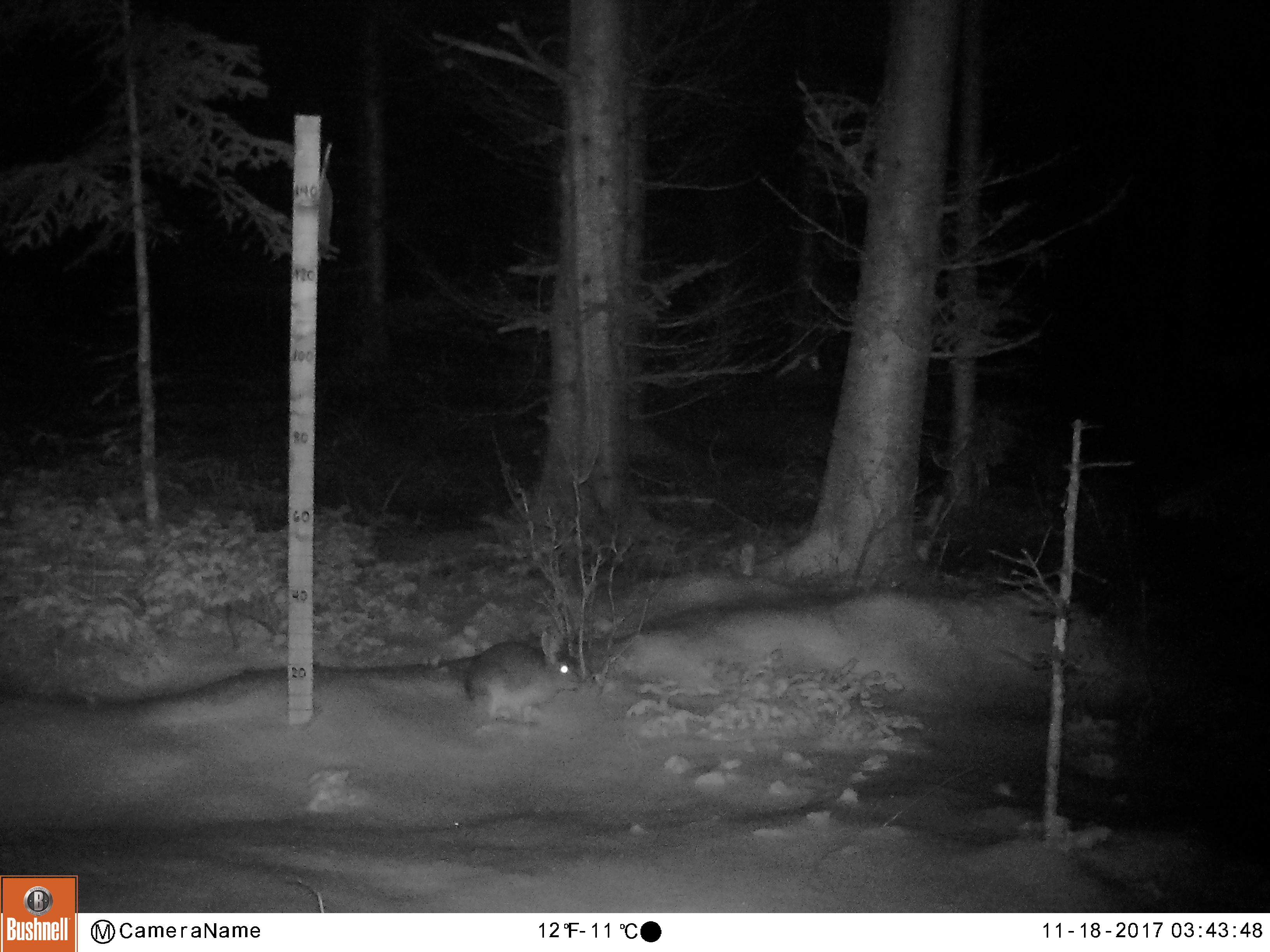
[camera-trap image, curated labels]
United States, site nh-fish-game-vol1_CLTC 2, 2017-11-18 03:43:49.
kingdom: Animalia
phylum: Chordata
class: Mammalia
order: Lagomorpha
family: Leporidae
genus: Lepus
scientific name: Lepus americanus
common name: snowshoe hare